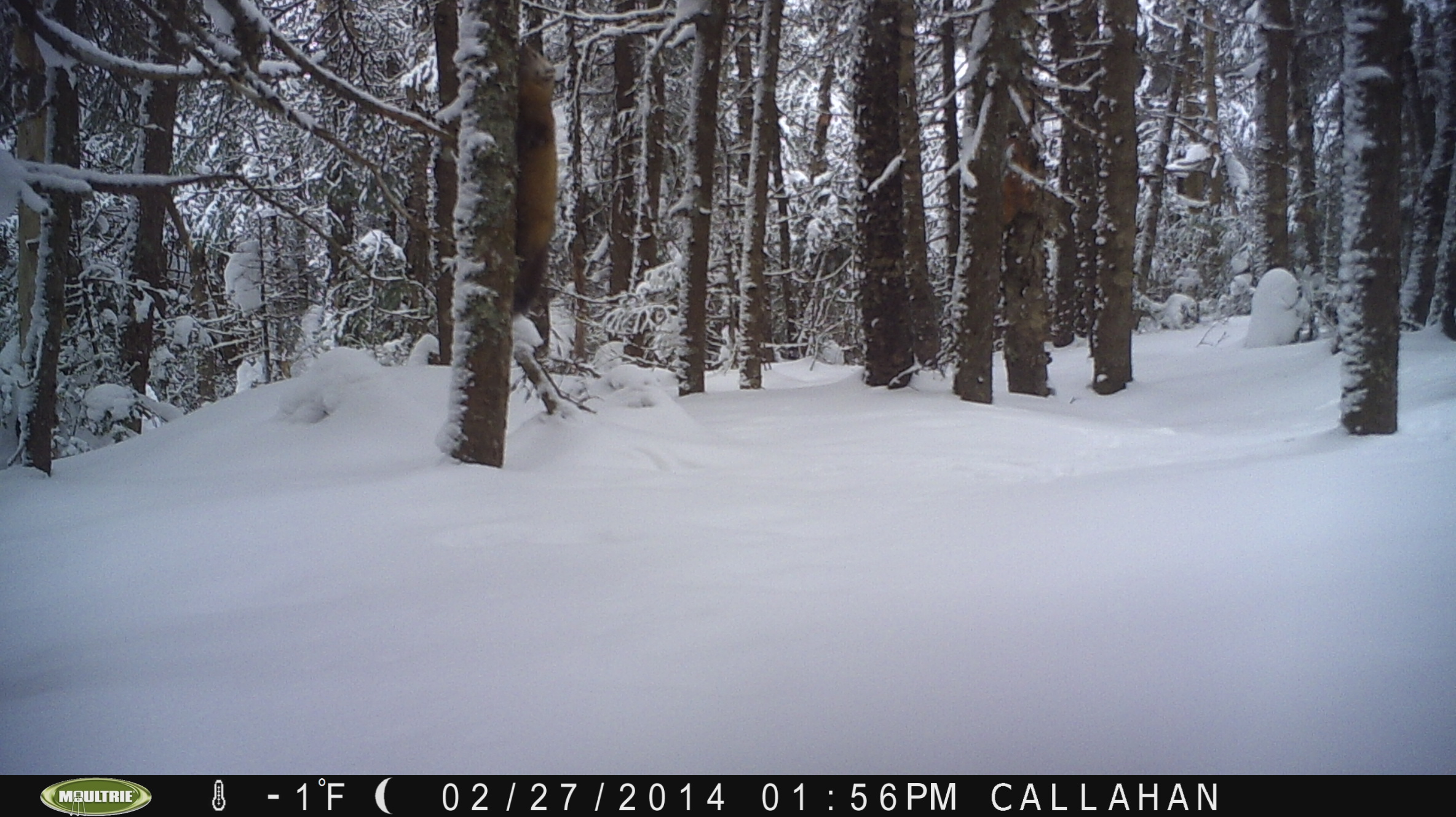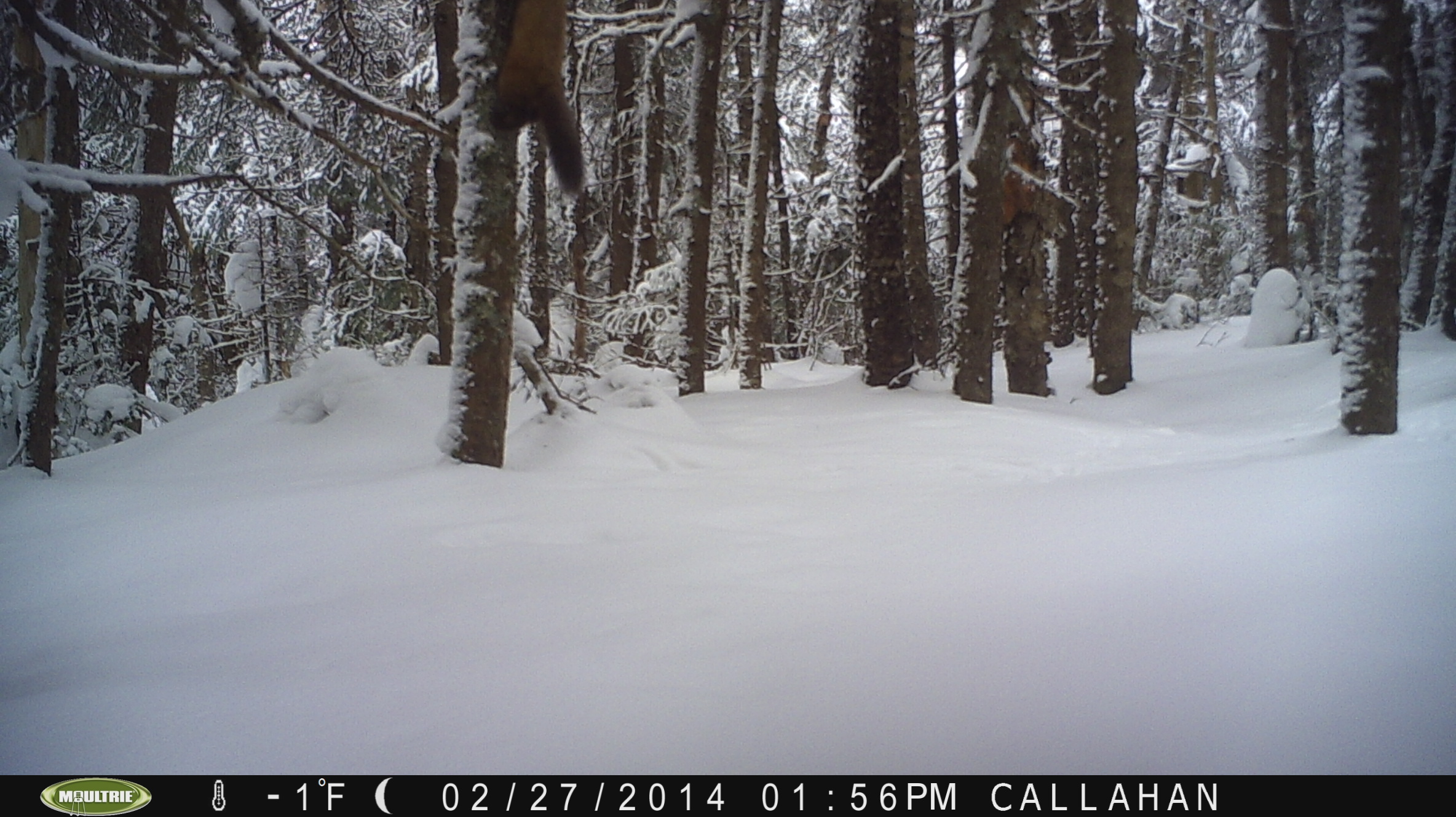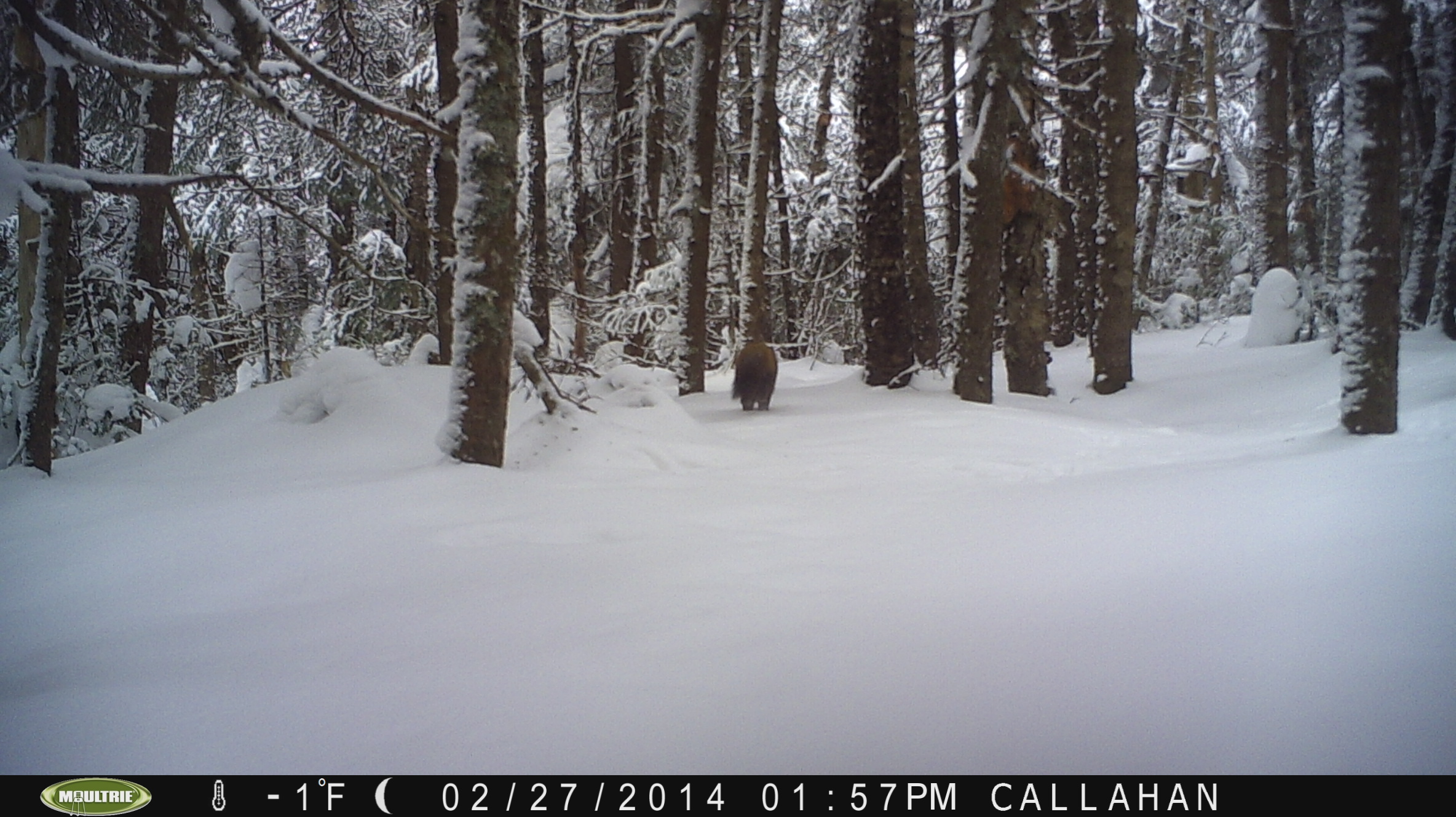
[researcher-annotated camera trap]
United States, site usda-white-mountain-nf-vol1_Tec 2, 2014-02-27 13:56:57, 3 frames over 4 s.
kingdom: Animalia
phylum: Chordata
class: Mammalia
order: Carnivora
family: Mustelidae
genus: Martes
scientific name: Martes americana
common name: american marten